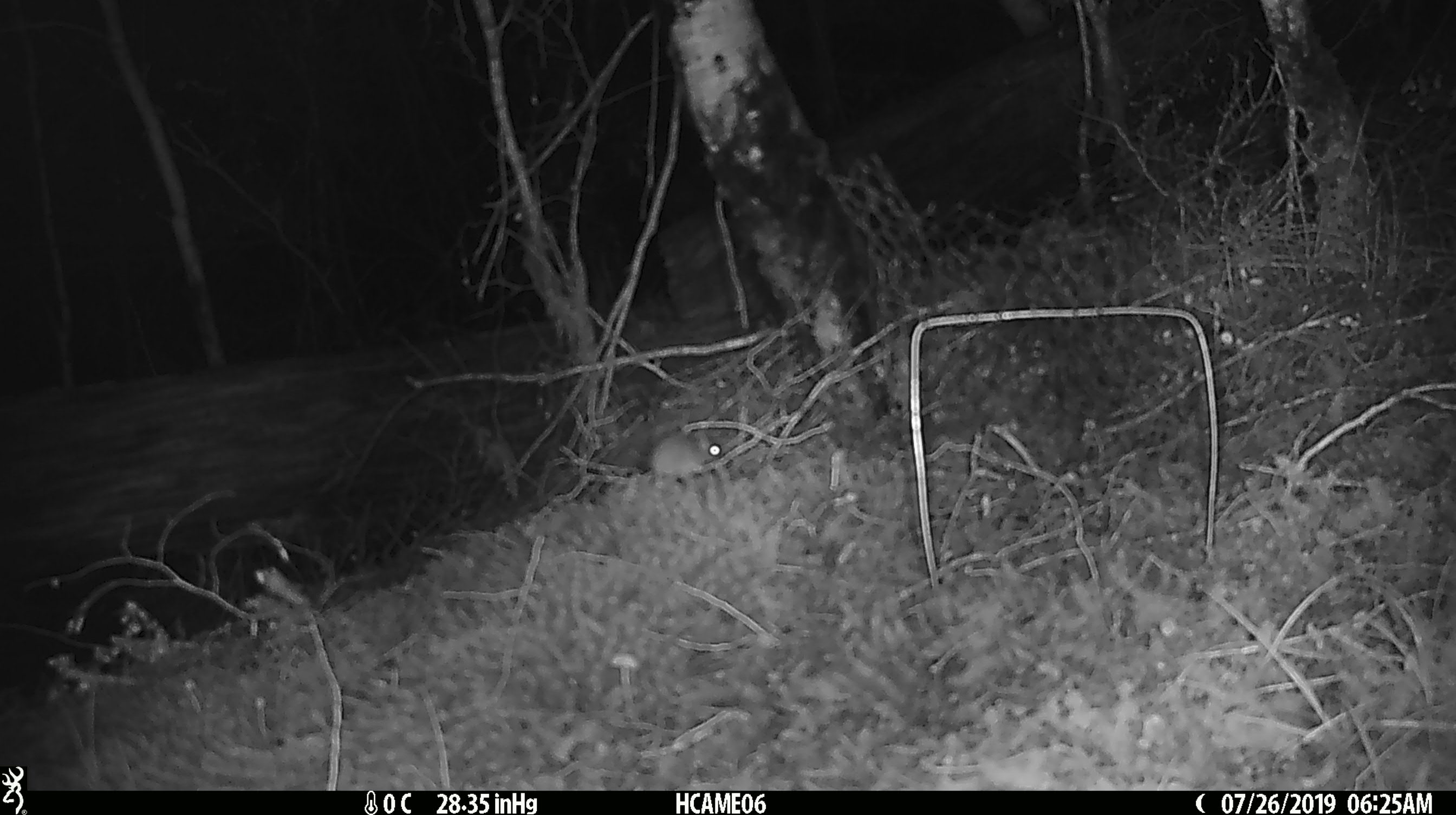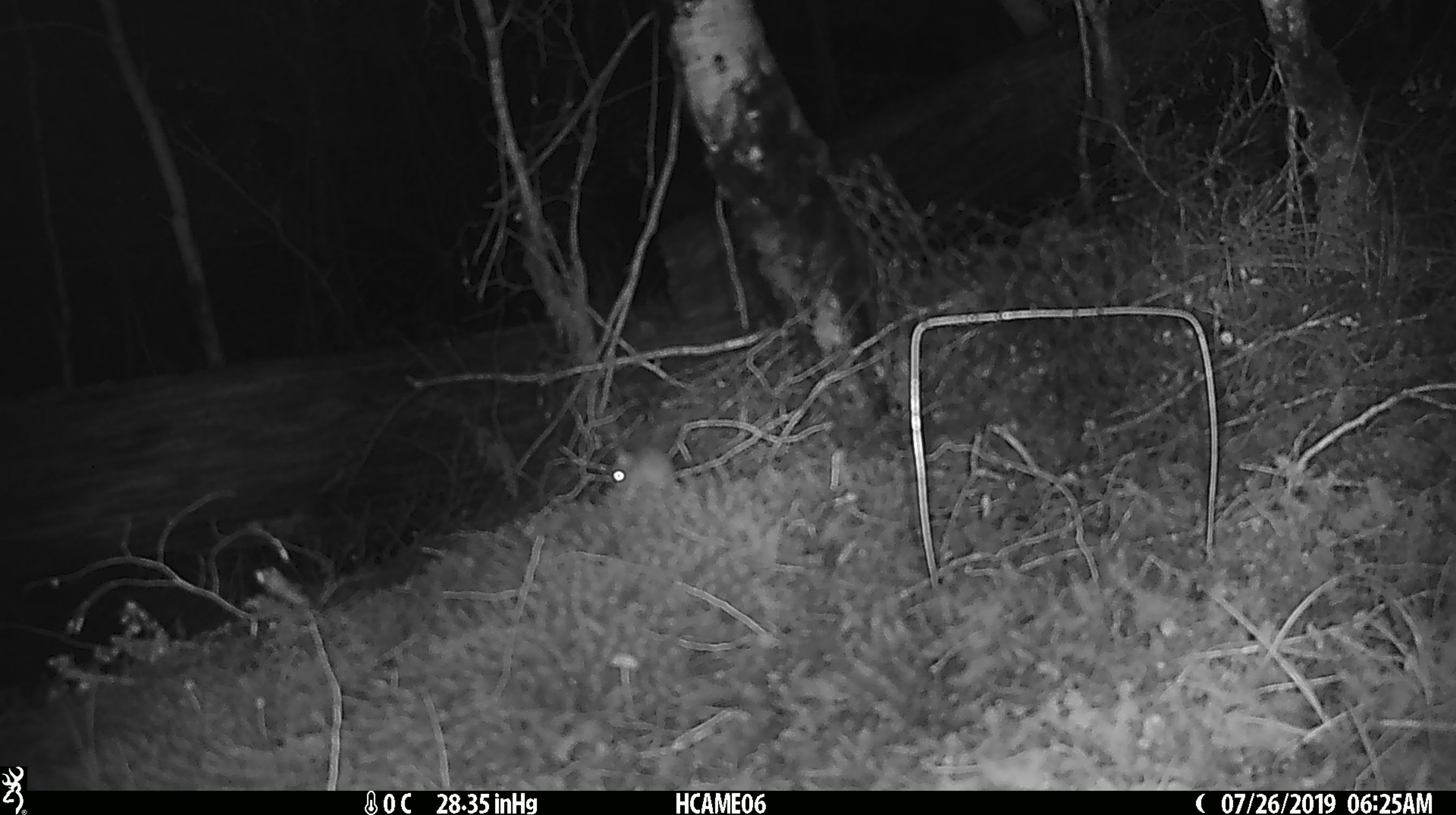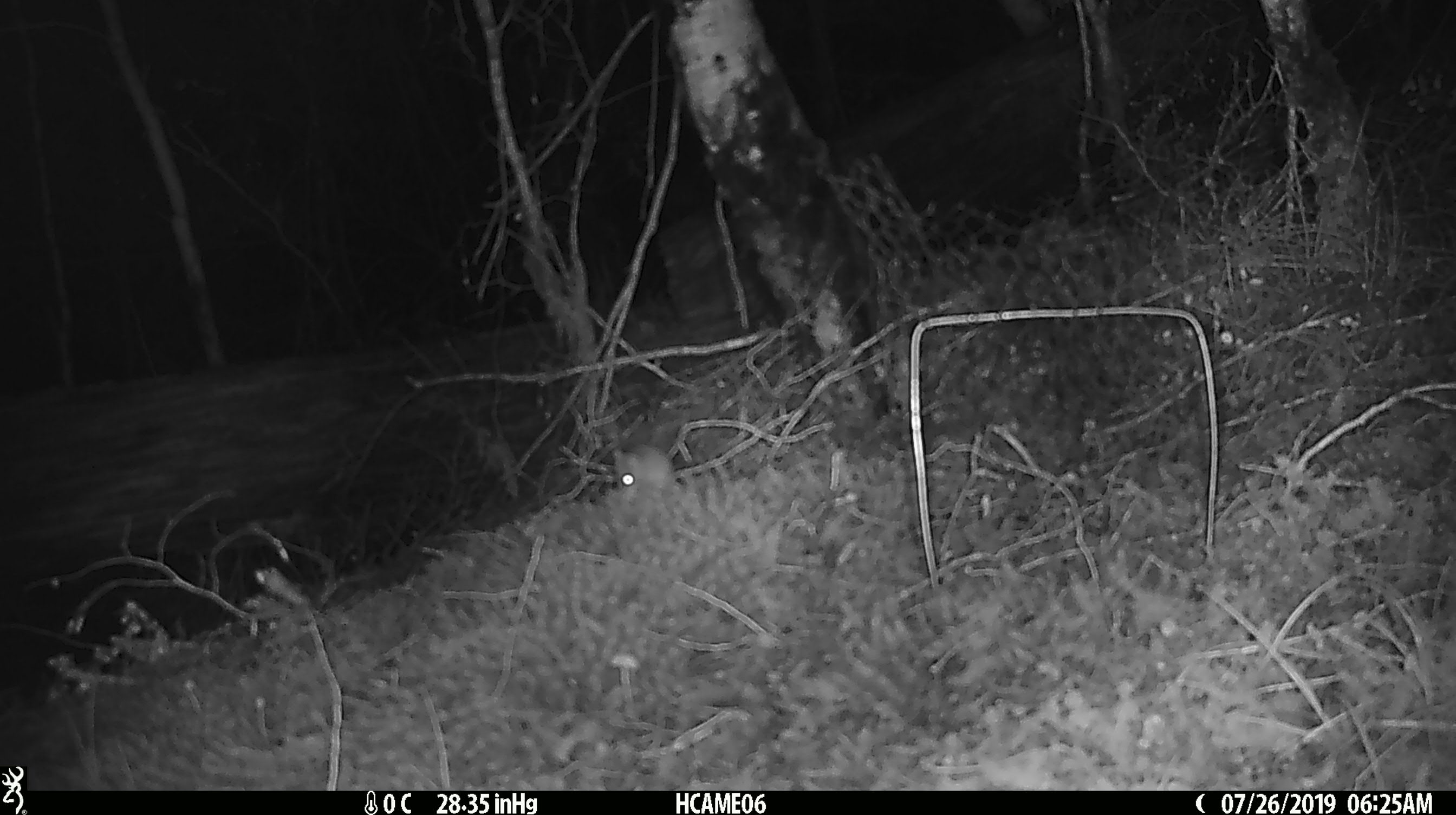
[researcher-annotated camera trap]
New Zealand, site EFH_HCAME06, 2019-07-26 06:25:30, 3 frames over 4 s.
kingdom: Animalia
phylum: Chordata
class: Mammalia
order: Rodentia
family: Muridae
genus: Mus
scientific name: Mus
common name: mouse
Mouse (Mus).